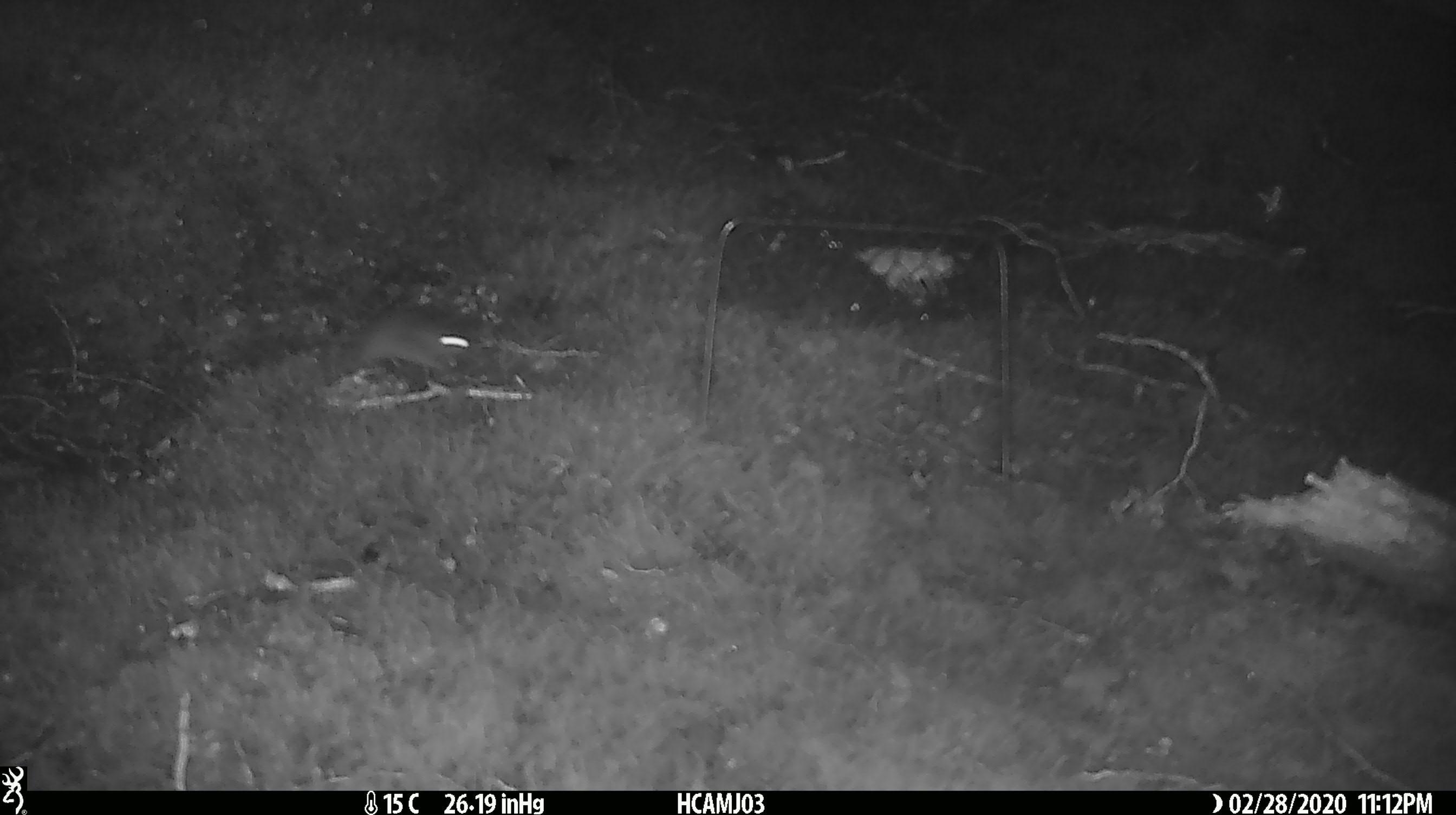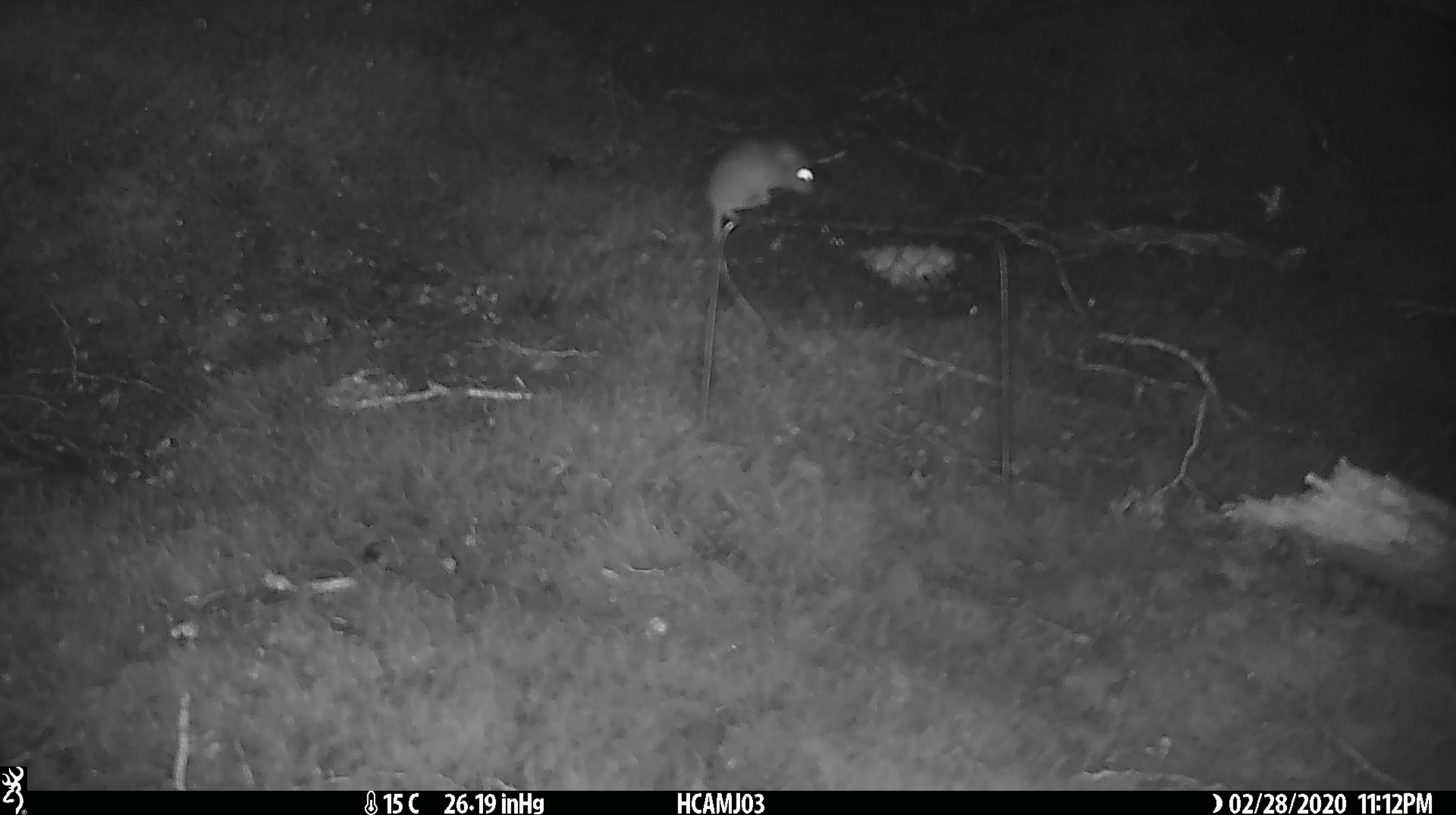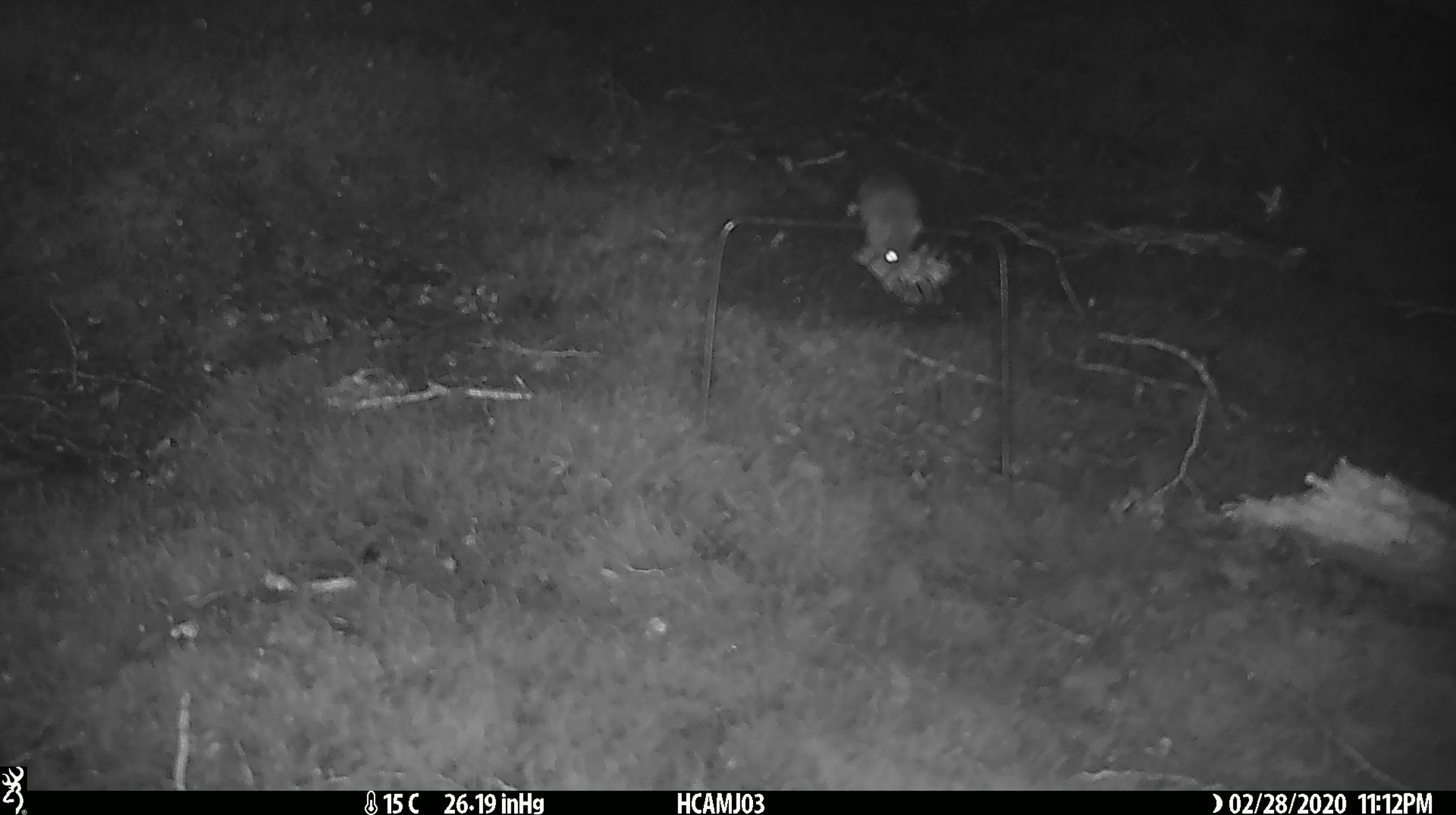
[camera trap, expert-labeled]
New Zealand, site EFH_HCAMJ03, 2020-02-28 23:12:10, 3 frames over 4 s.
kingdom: Animalia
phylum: Chordata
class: Mammalia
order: Rodentia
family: Muridae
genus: Mus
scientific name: Mus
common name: mouse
Mouse (Mus).